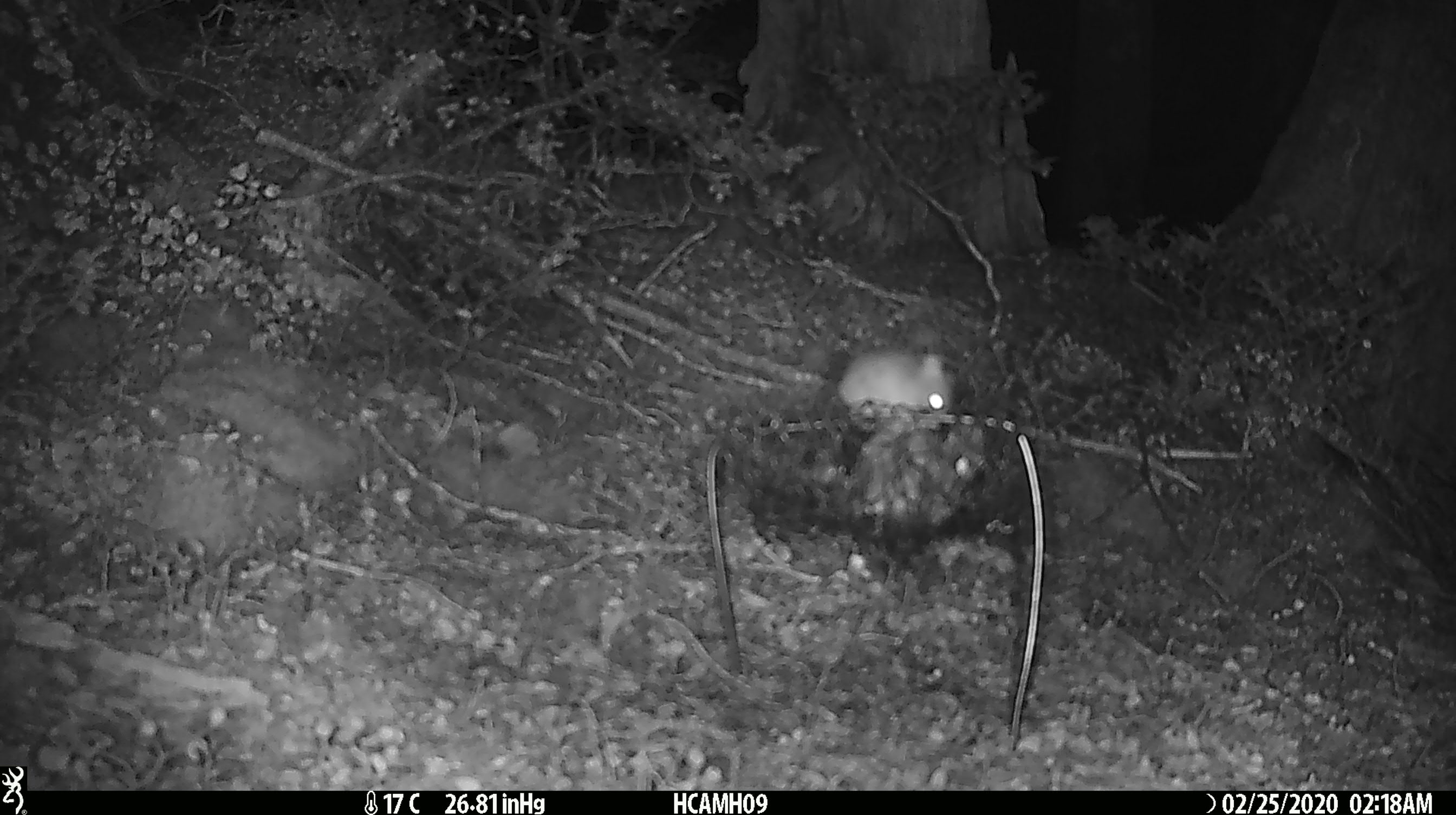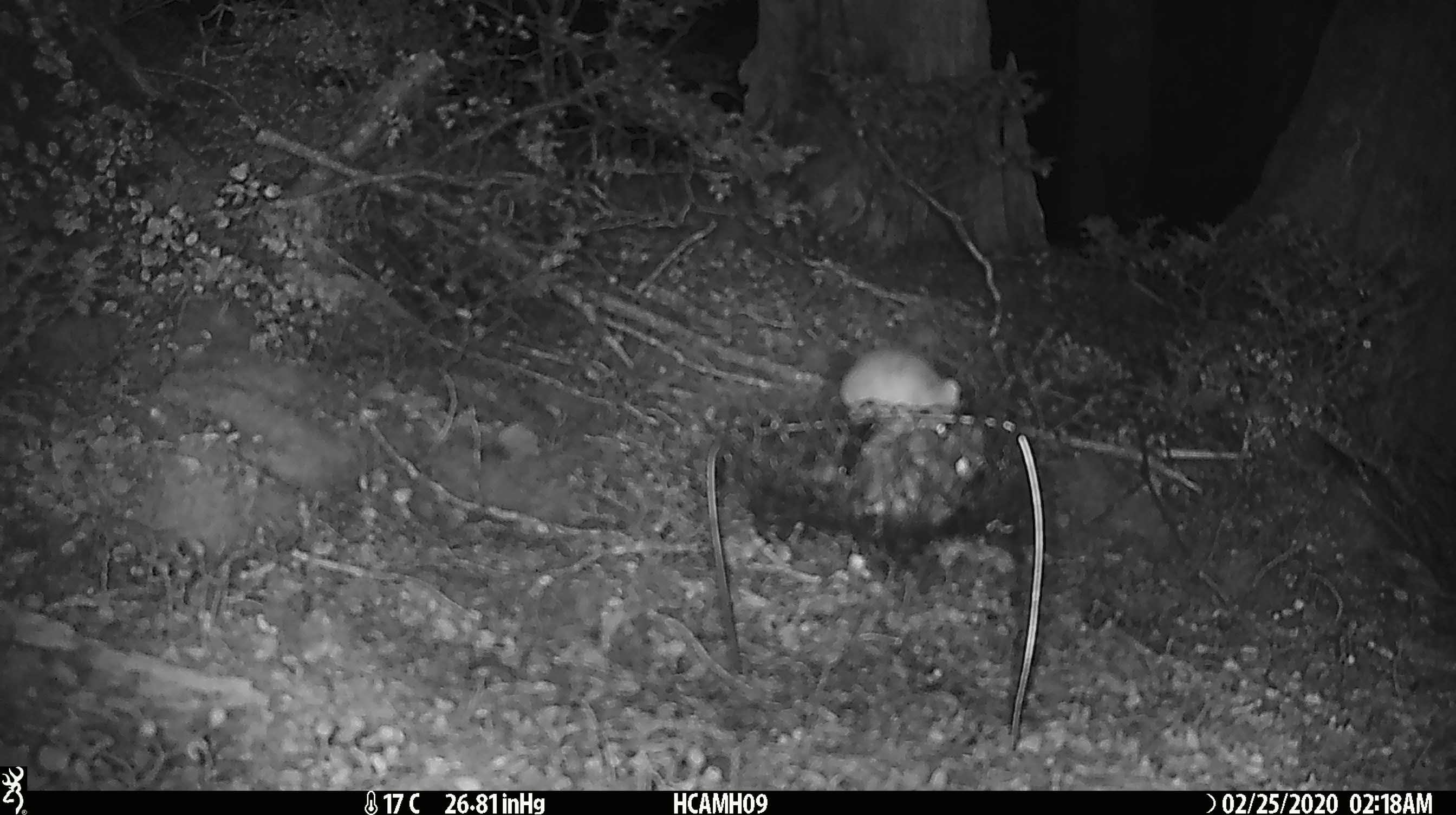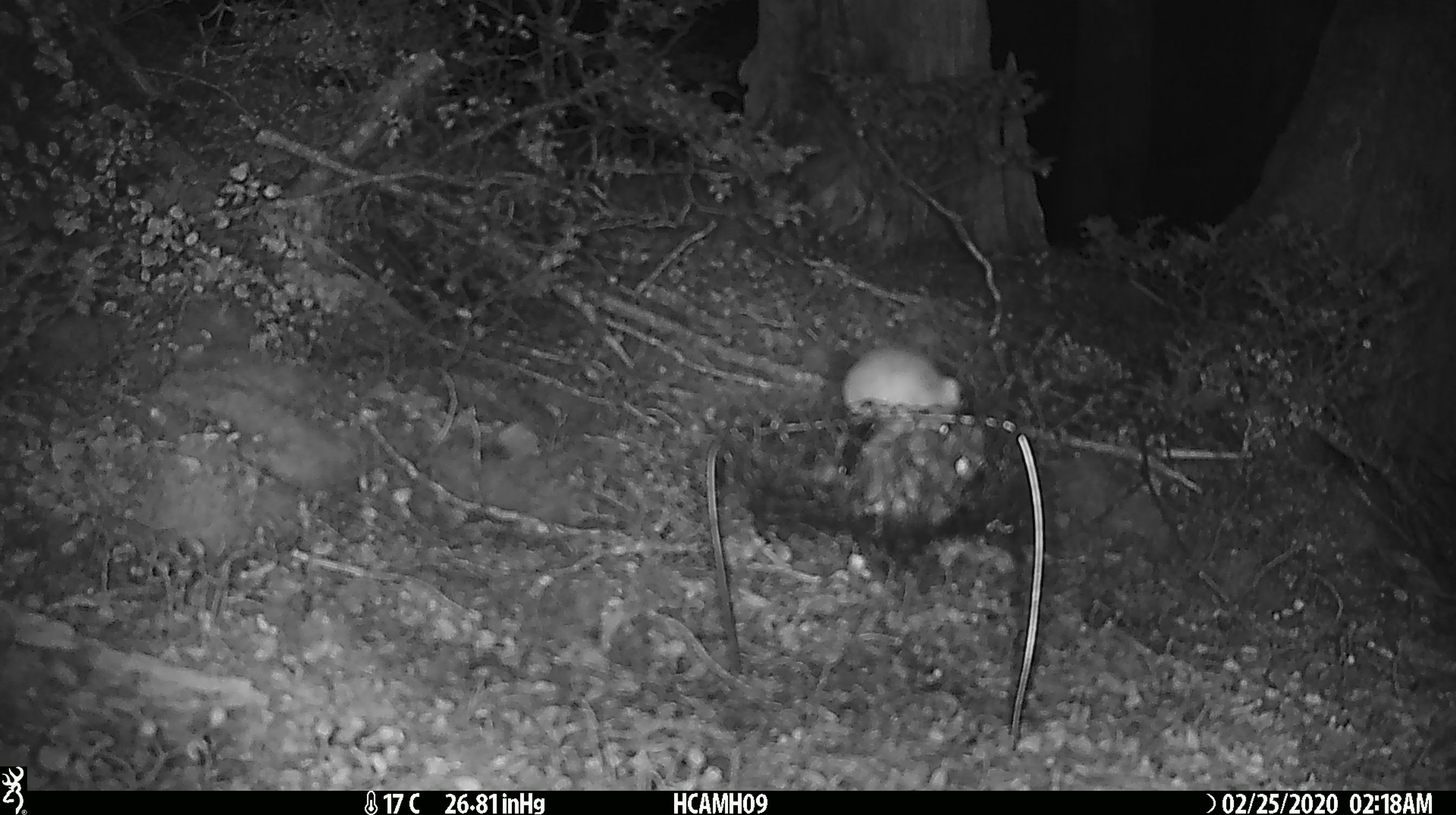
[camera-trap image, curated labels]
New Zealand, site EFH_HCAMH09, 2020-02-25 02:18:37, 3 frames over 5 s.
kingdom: Animalia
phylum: Chordata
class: Mammalia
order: Rodentia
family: Muridae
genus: Mus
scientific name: Mus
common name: mouse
Mouse (Mus).